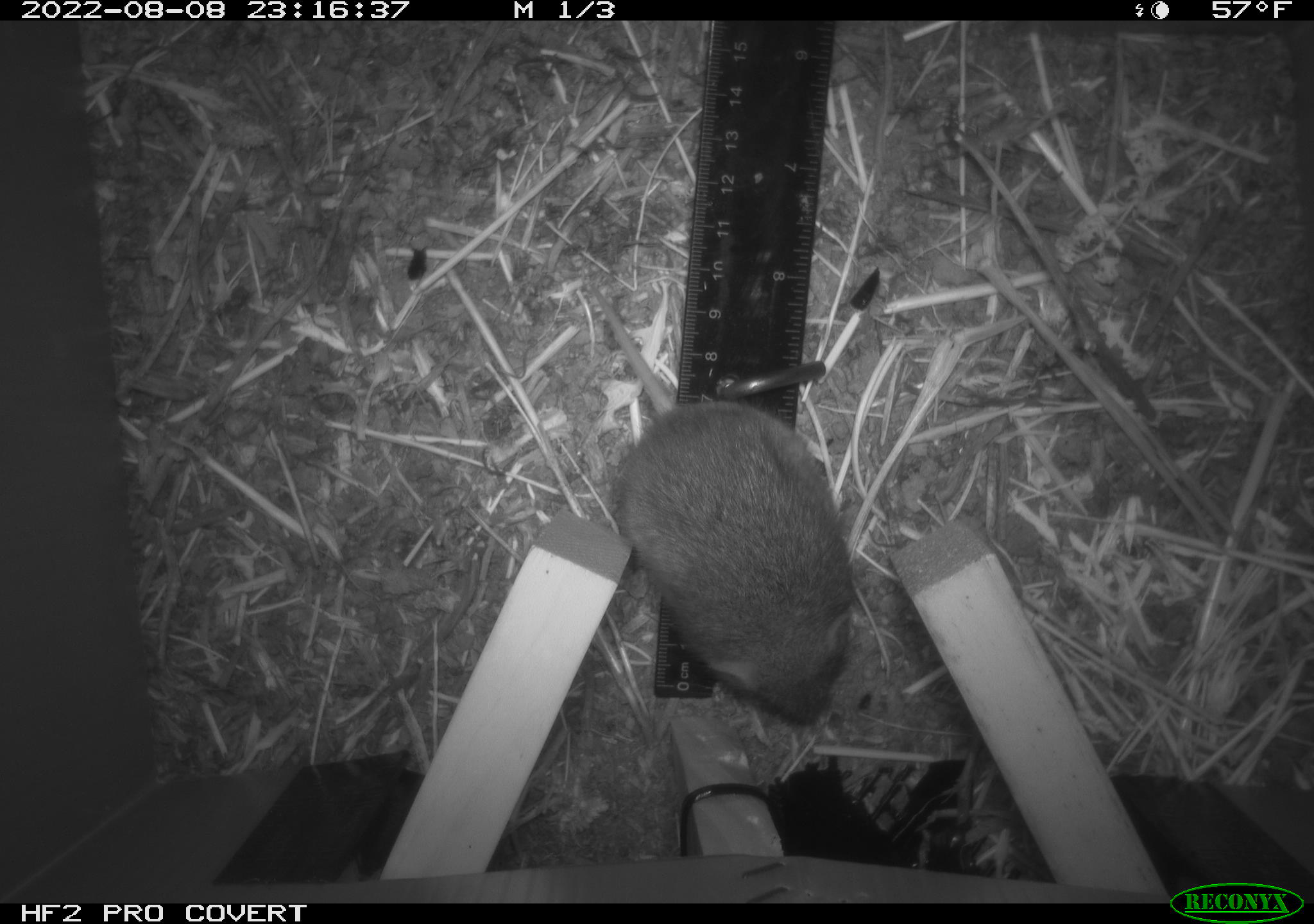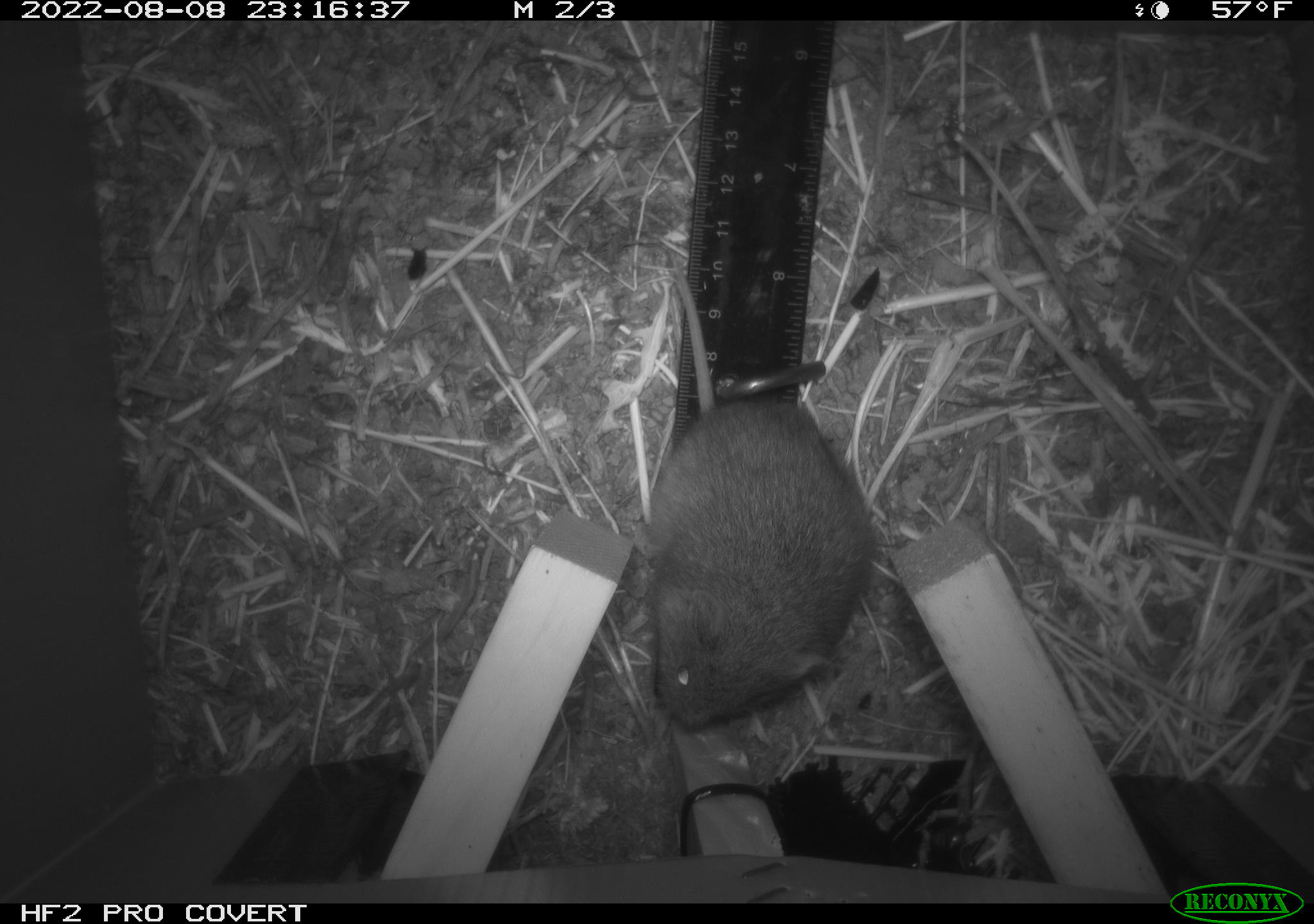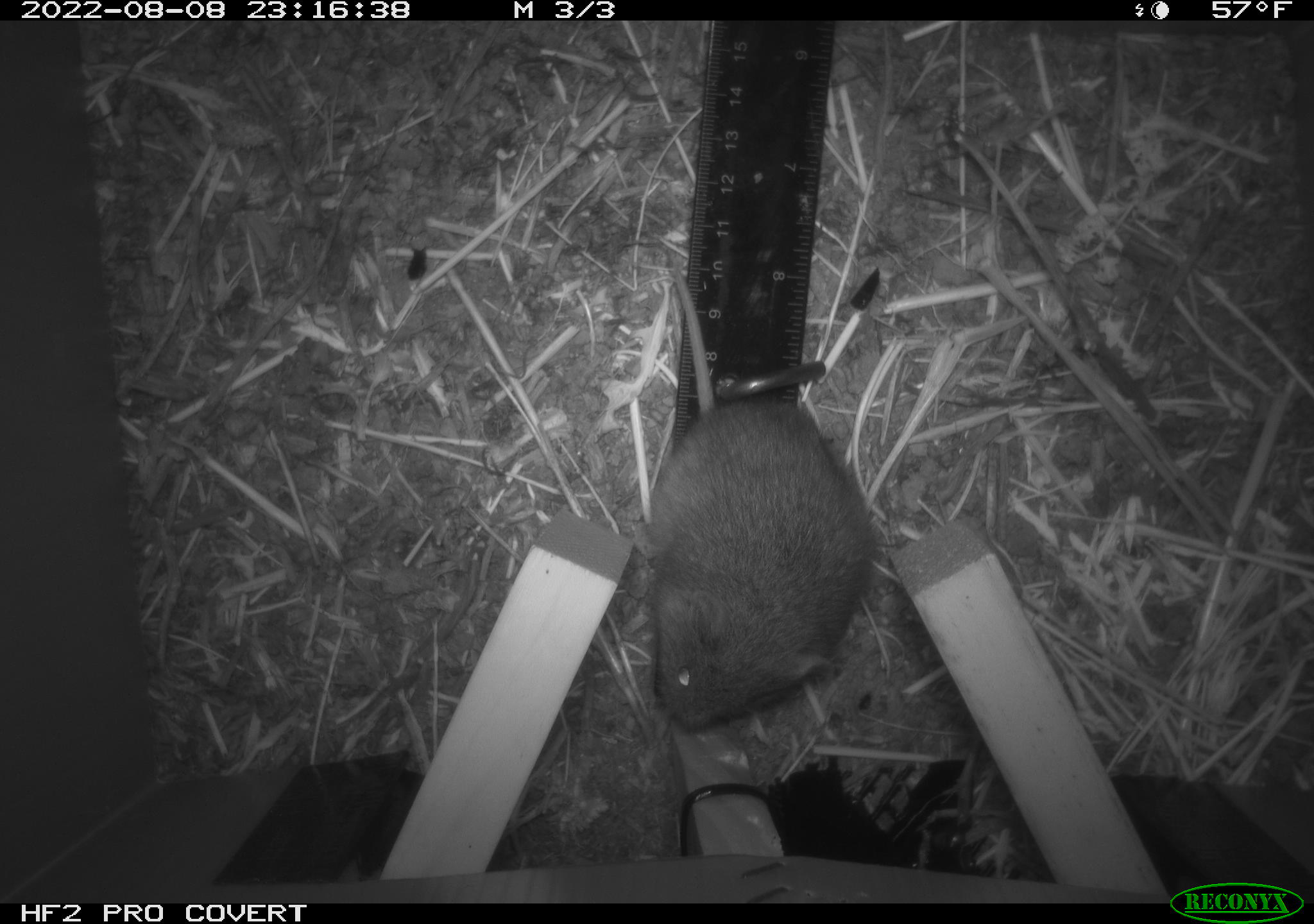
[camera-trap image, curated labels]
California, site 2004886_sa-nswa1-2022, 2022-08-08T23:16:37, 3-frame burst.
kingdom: Animalia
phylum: Chordata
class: Mammalia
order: Rodentia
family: Cricetidae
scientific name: Cricetidae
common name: hamsters, voles, lemmings, and allies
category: cricetidae family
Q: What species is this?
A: Cricetidae family (hamsters, voles, lemmings, and allies) (Cricetidae).